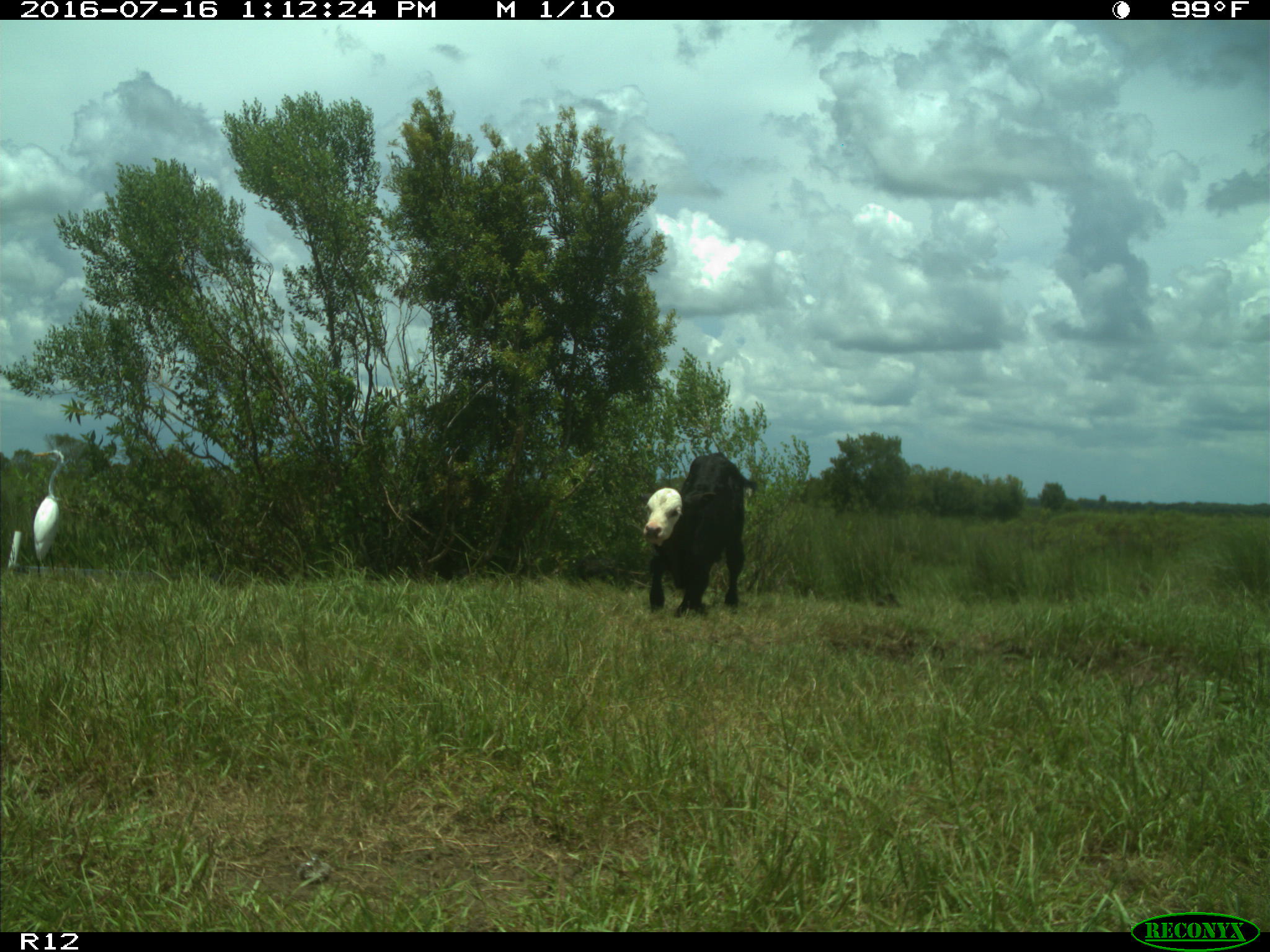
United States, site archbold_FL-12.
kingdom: Animalia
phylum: Chordata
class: Mammalia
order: Artiodactyla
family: Bovidae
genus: Bos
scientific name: Bos taurus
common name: domestic cow